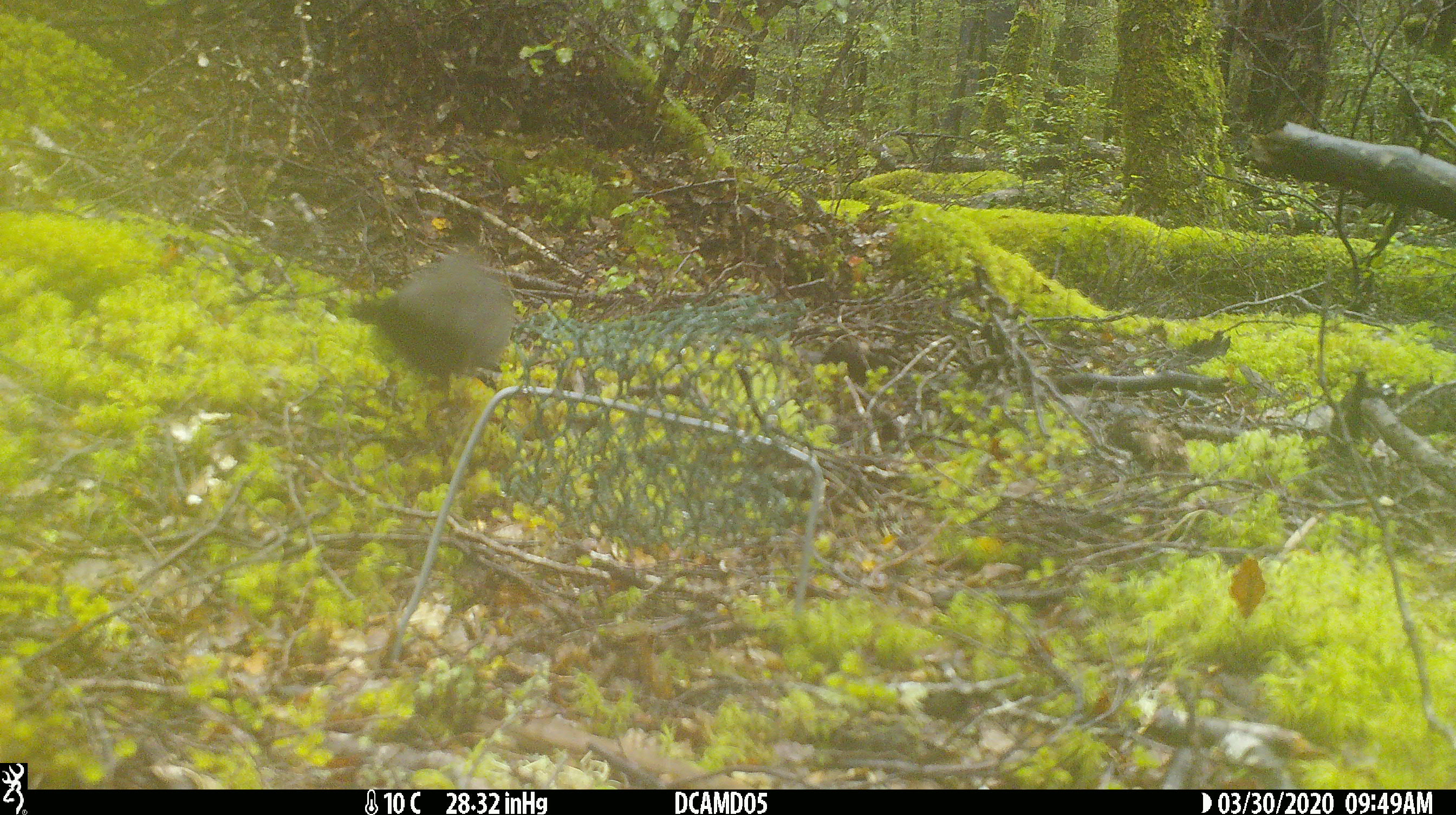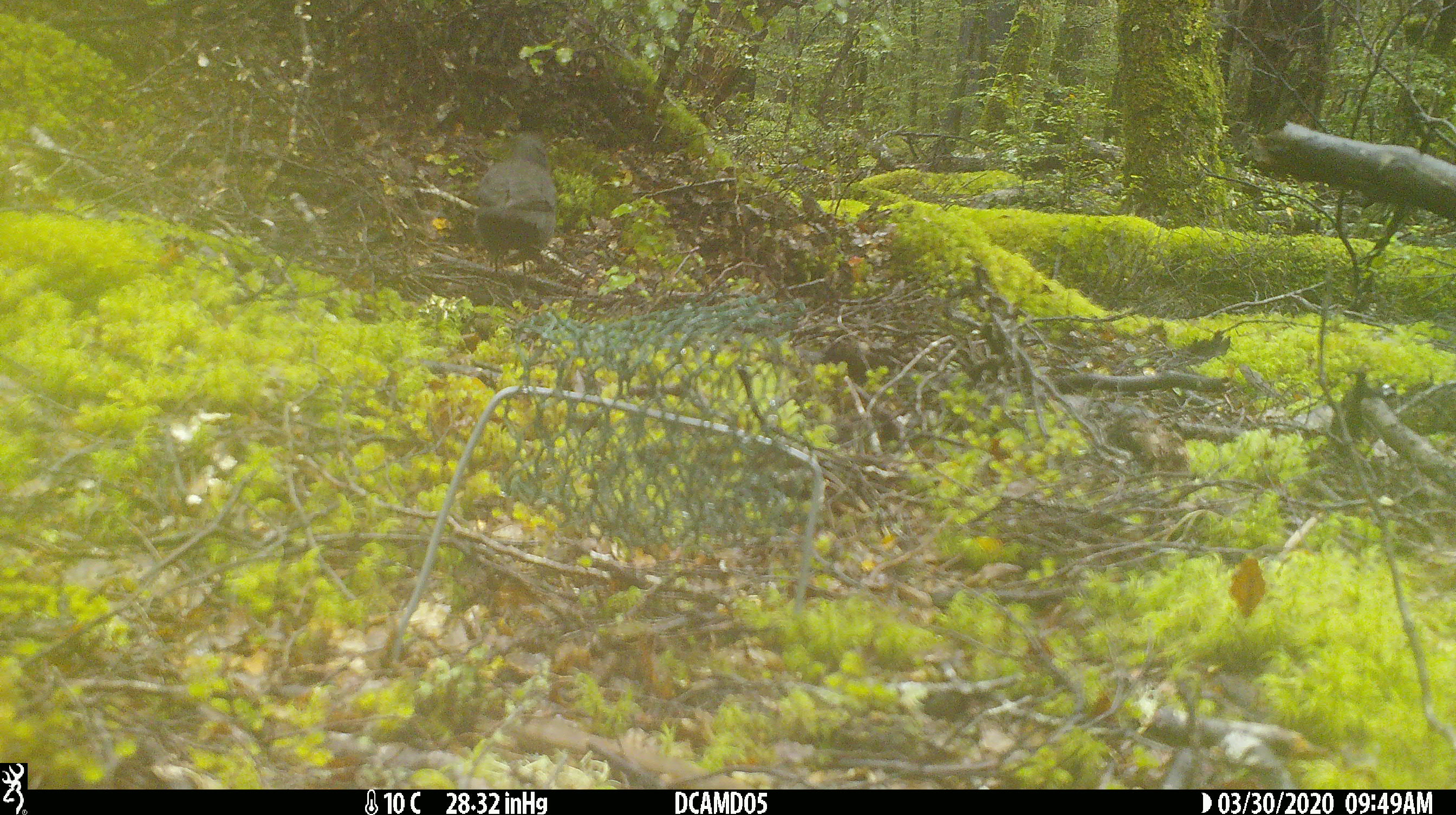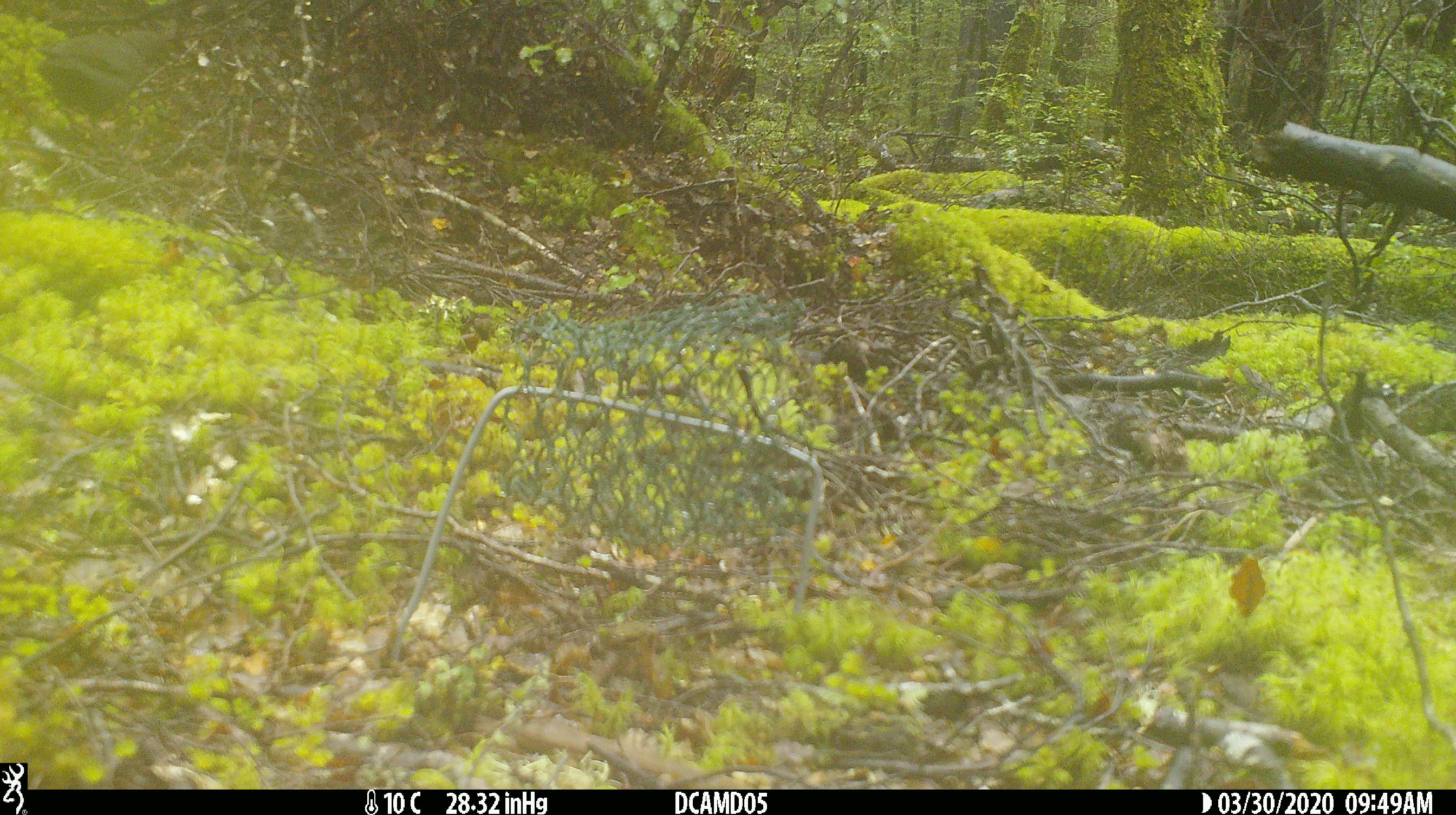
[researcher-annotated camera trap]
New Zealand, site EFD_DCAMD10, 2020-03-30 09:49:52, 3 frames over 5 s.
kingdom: Animalia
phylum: Chordata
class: Aves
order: Passeriformes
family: Turdidae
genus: Turdus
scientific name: Turdus merula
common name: eurasian blackbird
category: blackbird